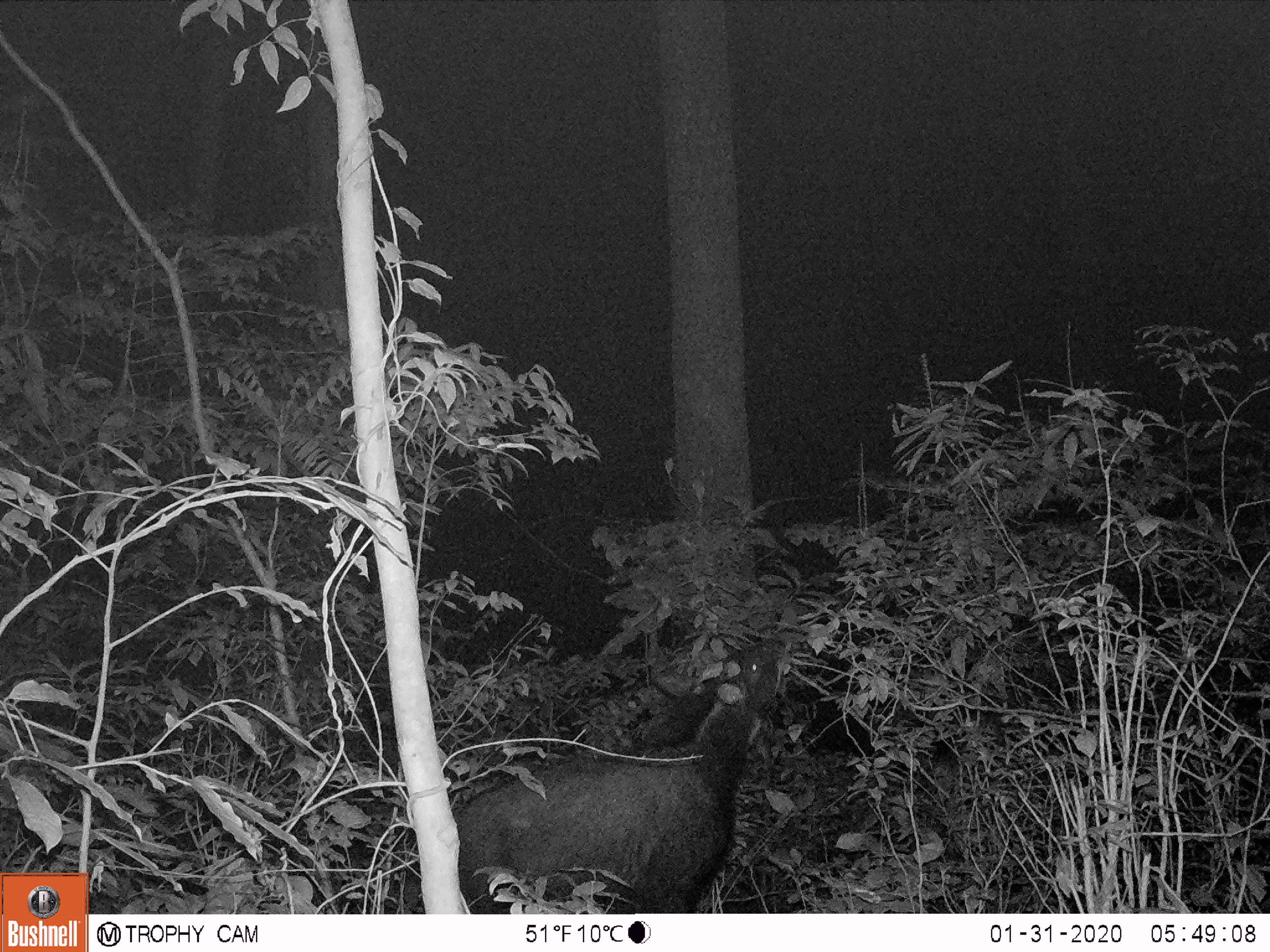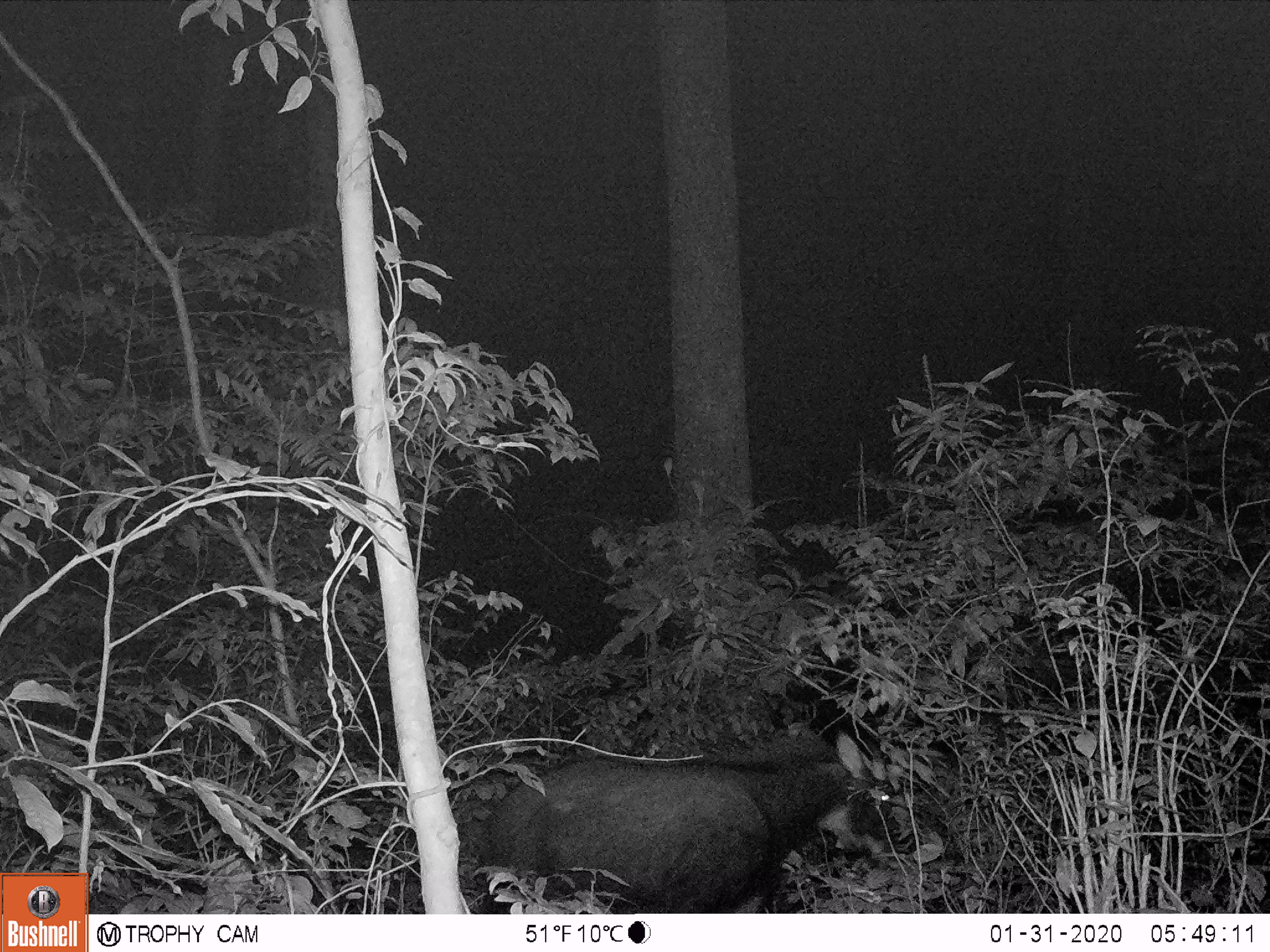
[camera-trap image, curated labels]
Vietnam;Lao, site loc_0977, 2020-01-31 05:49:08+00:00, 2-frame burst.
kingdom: Animalia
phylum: Chordata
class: Mammalia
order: Artiodactyla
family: Bovidae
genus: Capricornis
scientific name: Capricornis sumatraensis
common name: chinese serow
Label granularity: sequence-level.